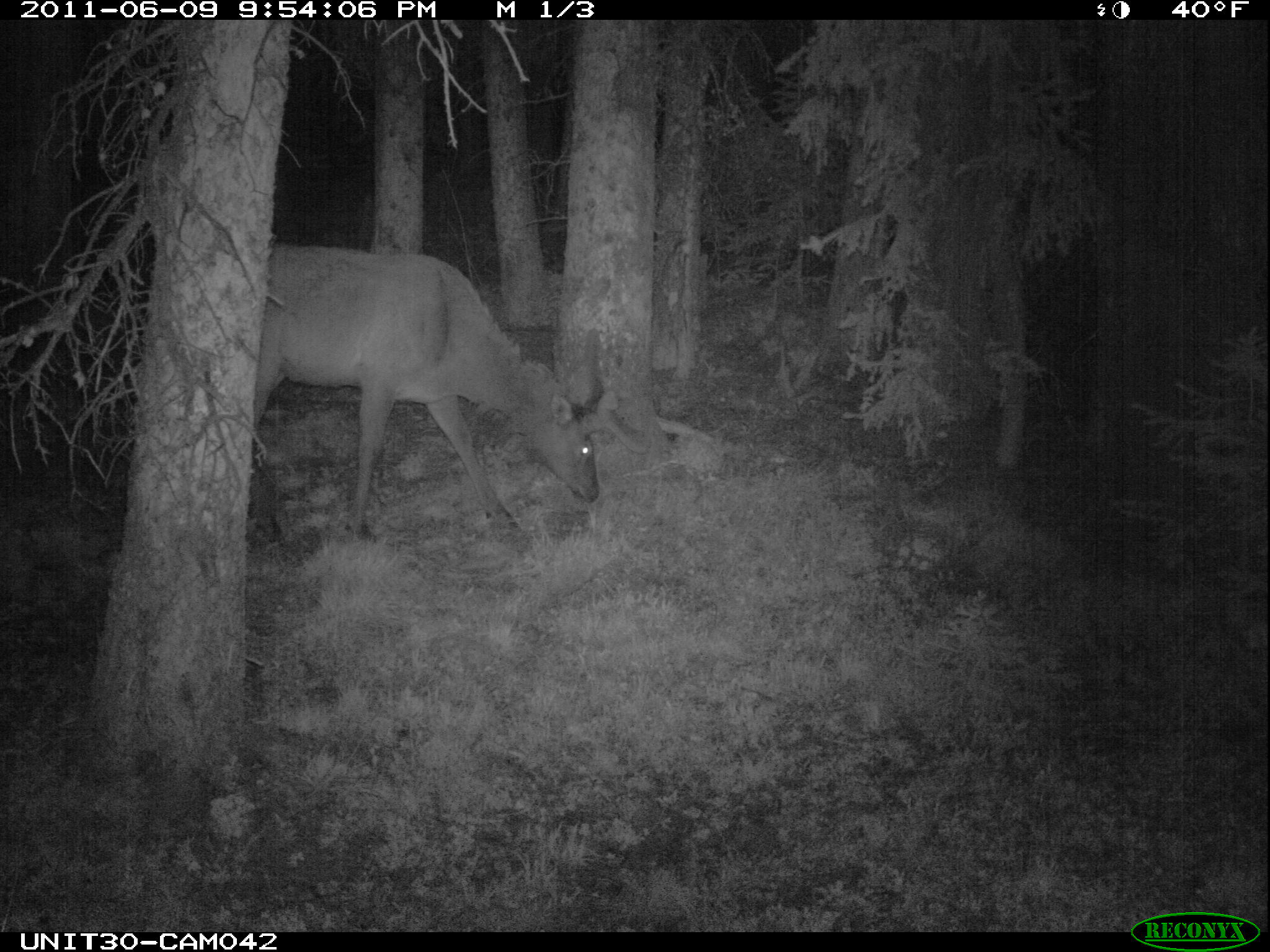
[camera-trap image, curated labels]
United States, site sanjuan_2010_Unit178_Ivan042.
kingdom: Animalia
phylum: Chordata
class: Mammalia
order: Artiodactyla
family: Cervidae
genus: Cervus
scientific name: Cervus elaphus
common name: red deer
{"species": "Cervus elaphus (red deer)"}